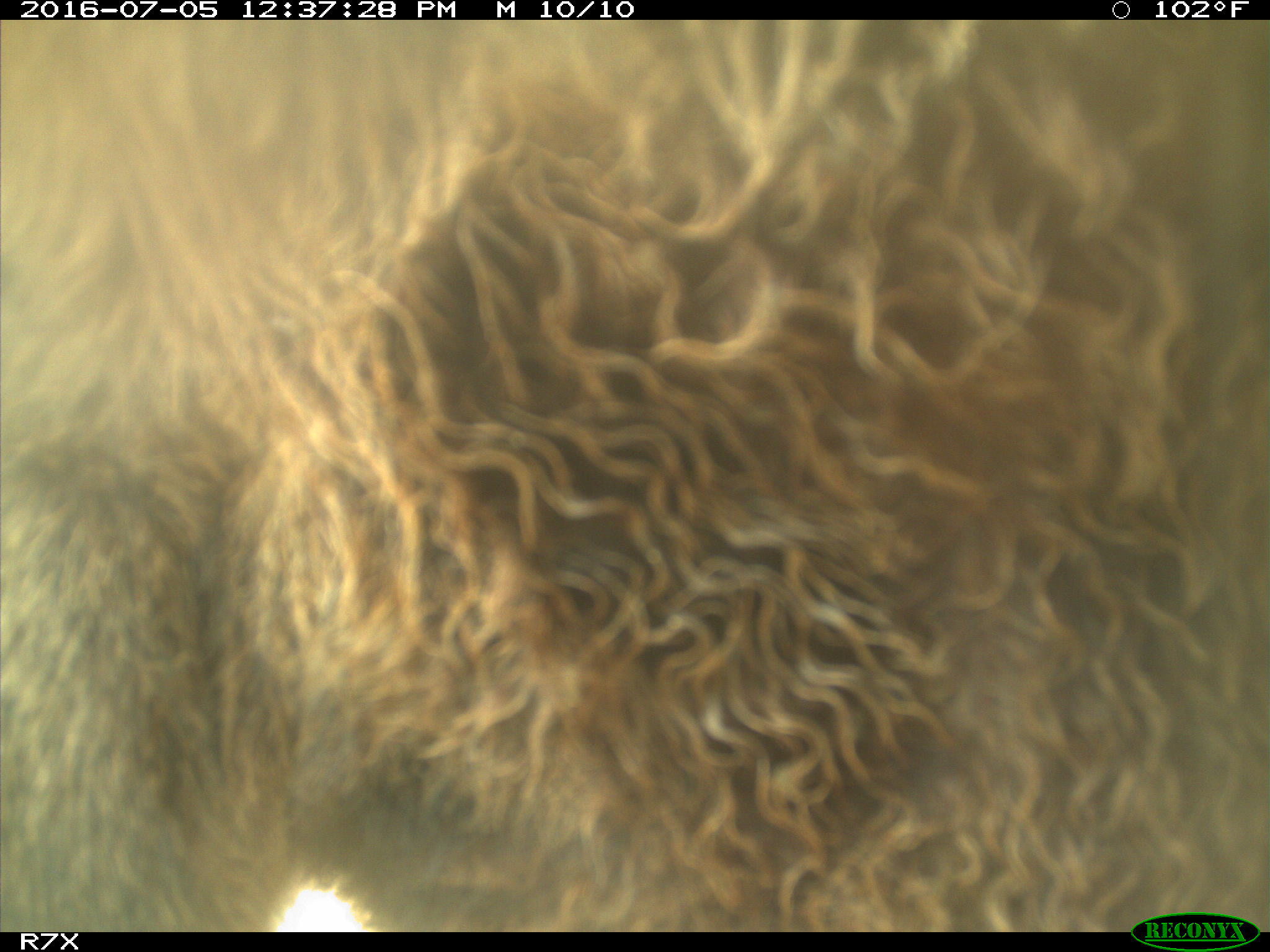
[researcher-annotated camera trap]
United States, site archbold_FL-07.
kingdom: Animalia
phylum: Chordata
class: Mammalia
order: Artiodactyla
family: Bovidae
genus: Bos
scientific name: Bos taurus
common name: domestic cow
Bos taurus (domestic cow).